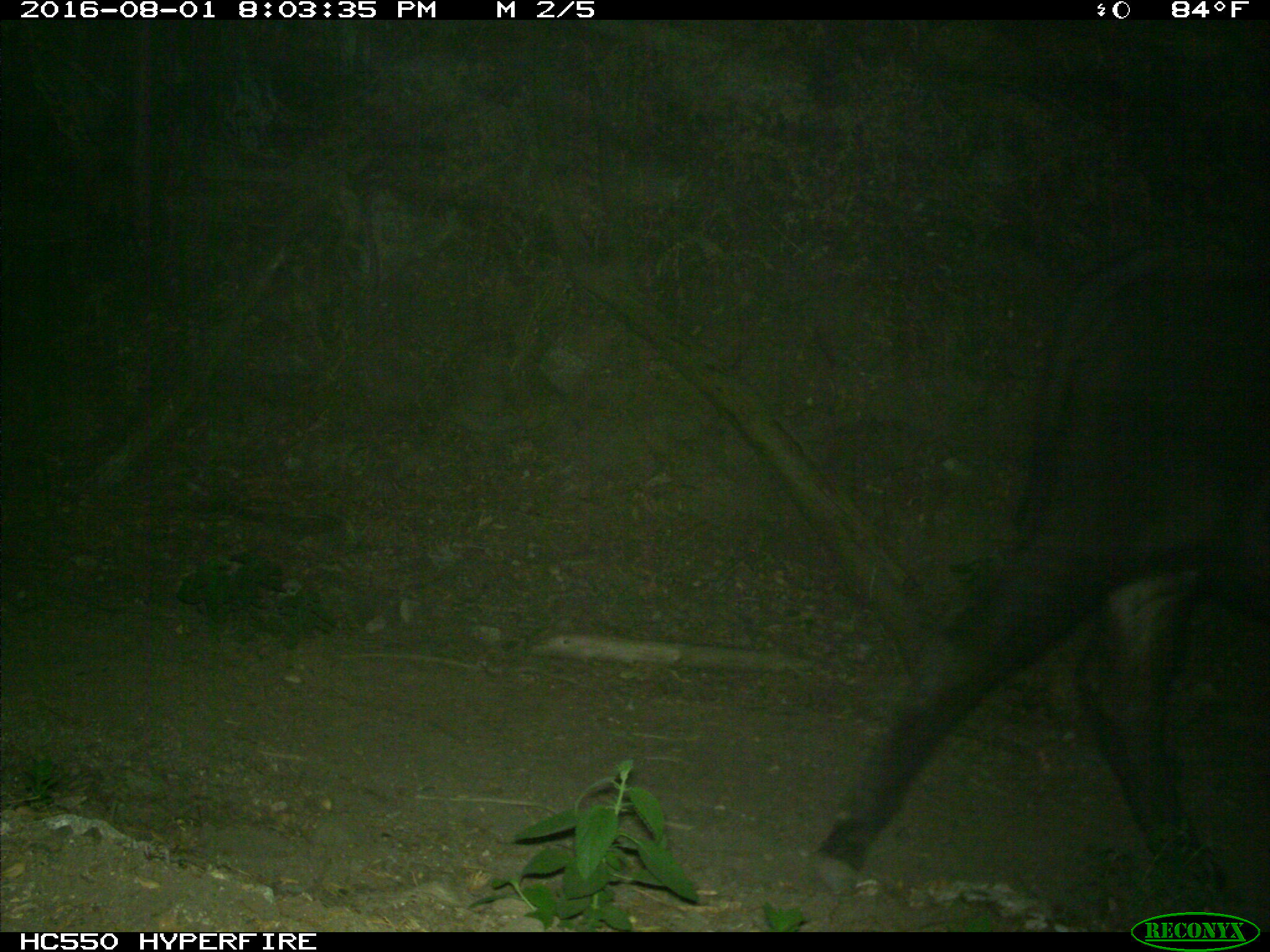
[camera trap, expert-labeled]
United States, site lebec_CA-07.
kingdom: Animalia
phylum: Chordata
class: Mammalia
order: Artiodactyla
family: Bovidae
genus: Bos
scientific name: Bos taurus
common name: domestic cow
Bos taurus (domestic cow).